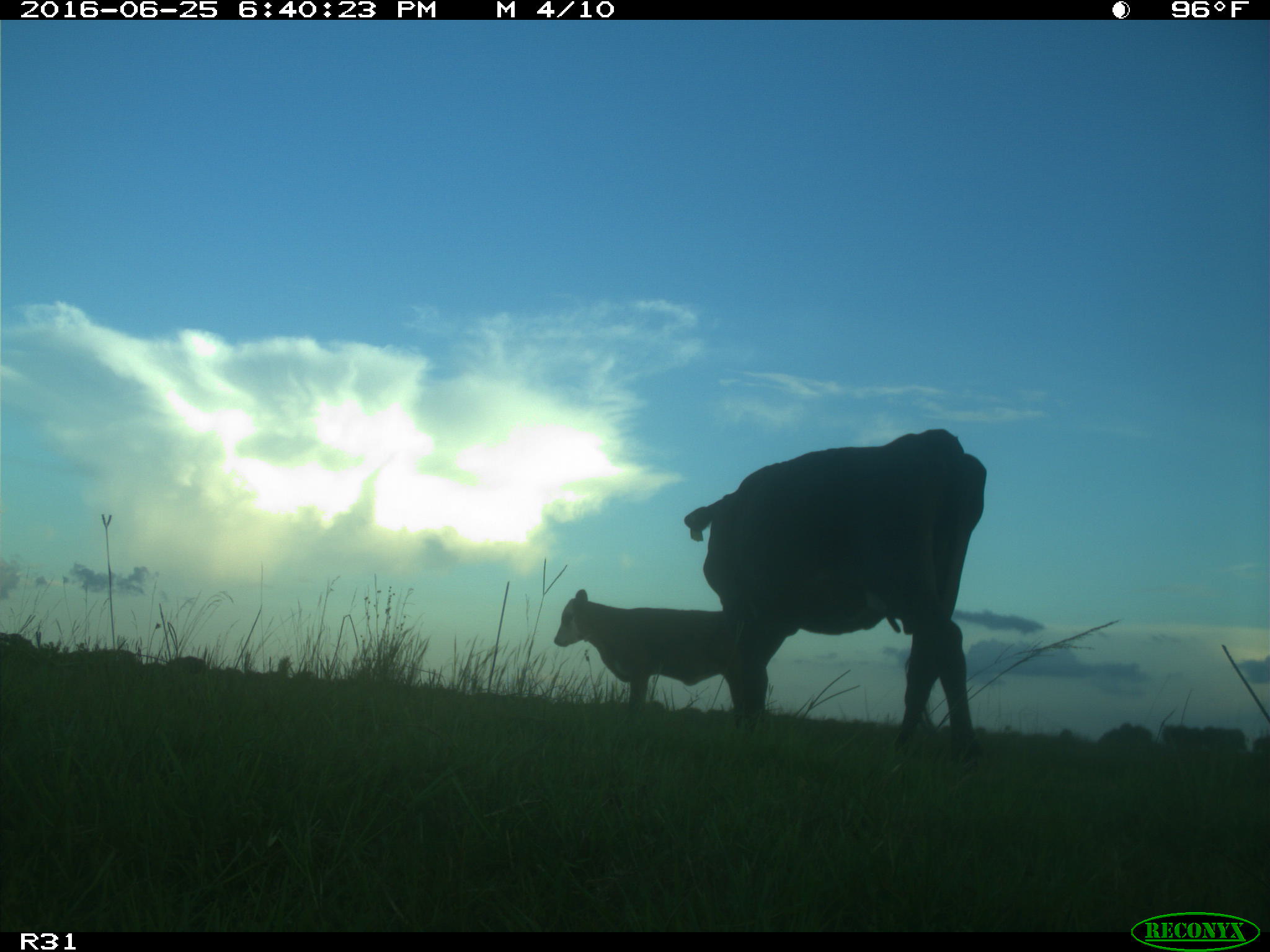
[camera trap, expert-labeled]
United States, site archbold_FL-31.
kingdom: Animalia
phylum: Chordata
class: Mammalia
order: Artiodactyla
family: Bovidae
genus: Bos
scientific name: Bos taurus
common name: domestic cow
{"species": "Bos taurus (domestic cow)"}